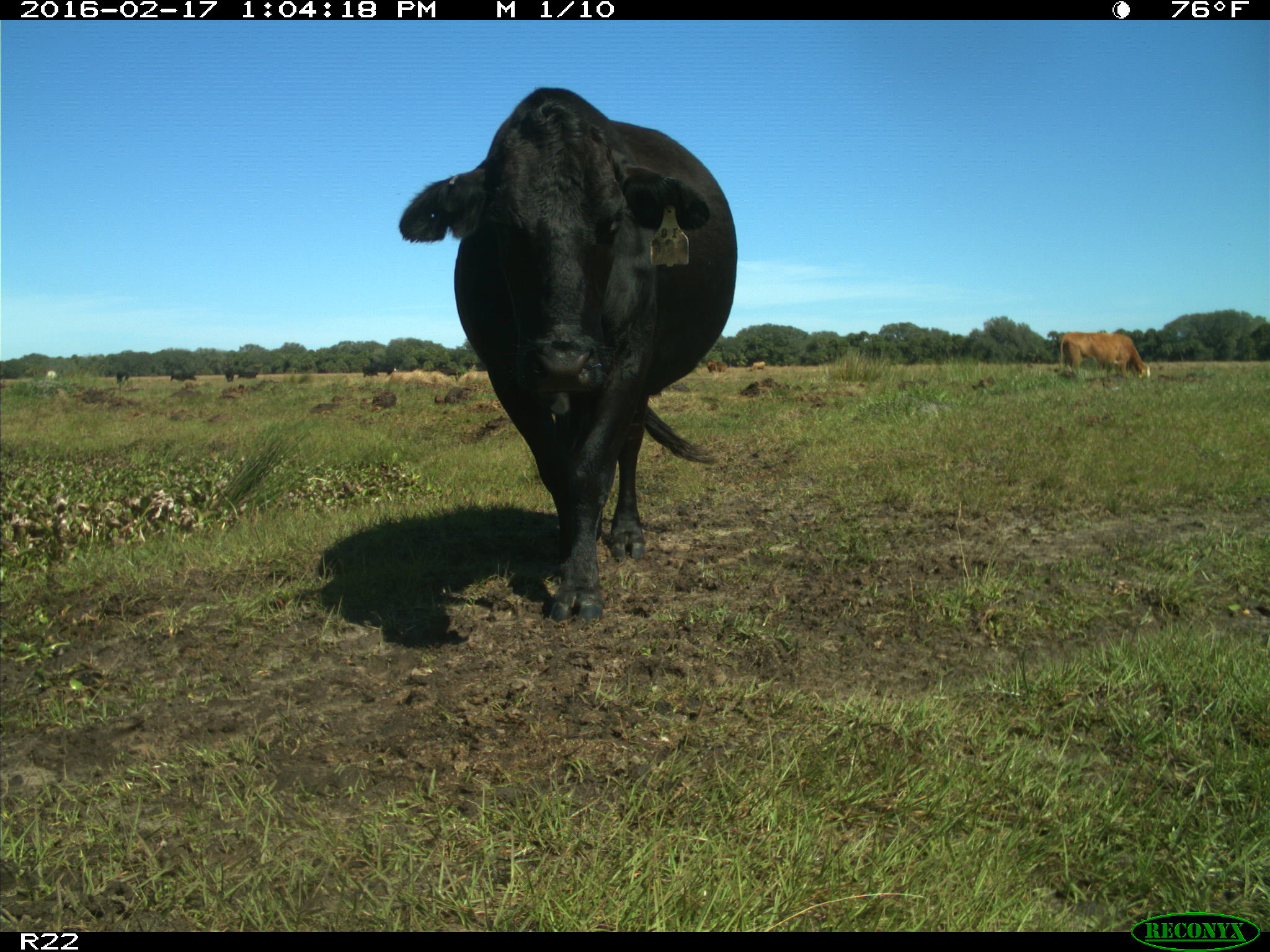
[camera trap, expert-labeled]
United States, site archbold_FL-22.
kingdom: Animalia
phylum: Chordata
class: Mammalia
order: Artiodactyla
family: Bovidae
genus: Bos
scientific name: Bos taurus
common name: domestic cow